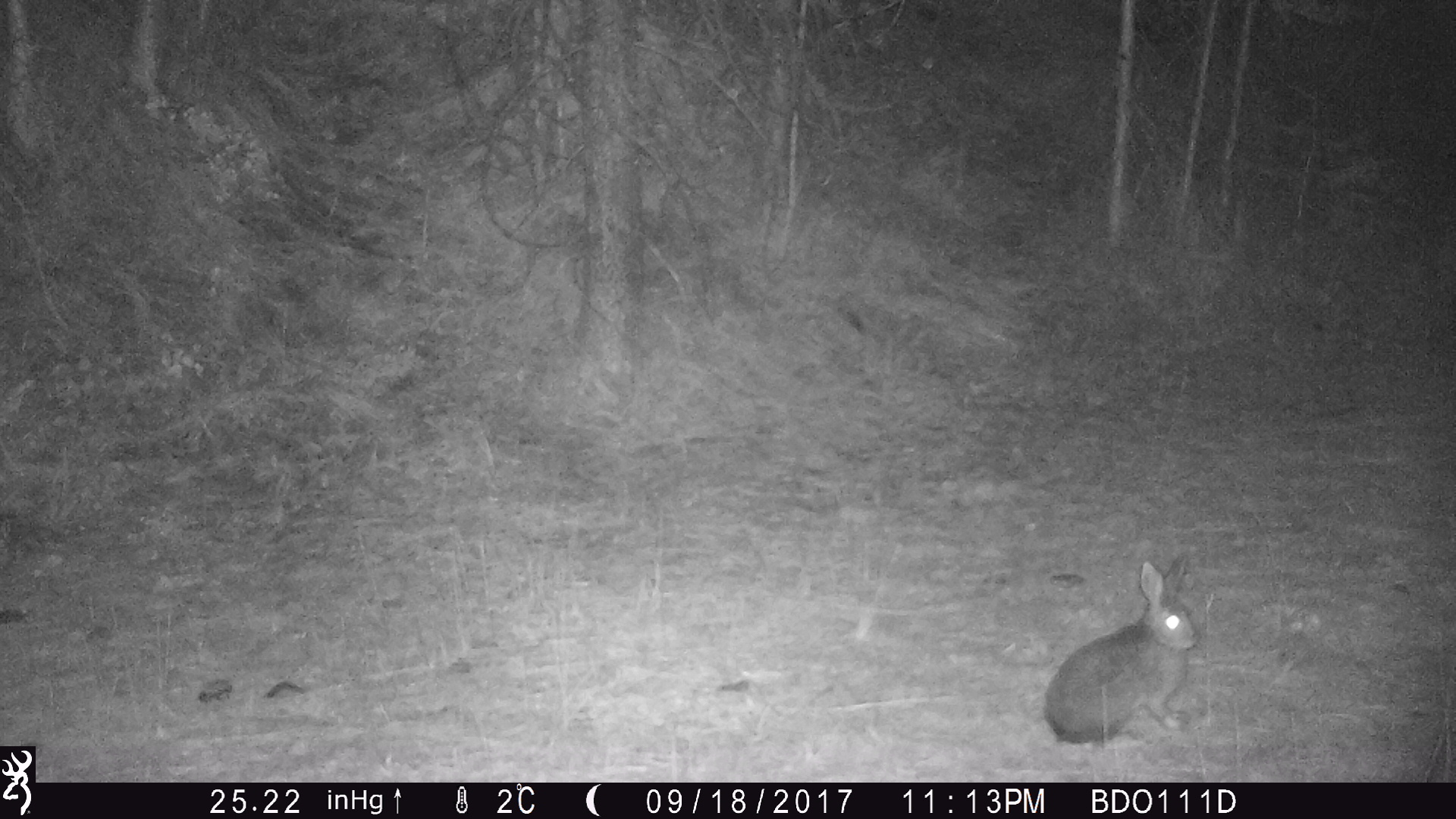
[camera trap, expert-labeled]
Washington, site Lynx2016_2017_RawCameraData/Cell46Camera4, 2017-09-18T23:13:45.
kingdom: Animalia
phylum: Chordata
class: Mammalia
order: Lagomorpha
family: Leporidae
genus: Lepus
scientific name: Lepus americanus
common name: snowshoe hare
Lepus americanus (snowshoe hare). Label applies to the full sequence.